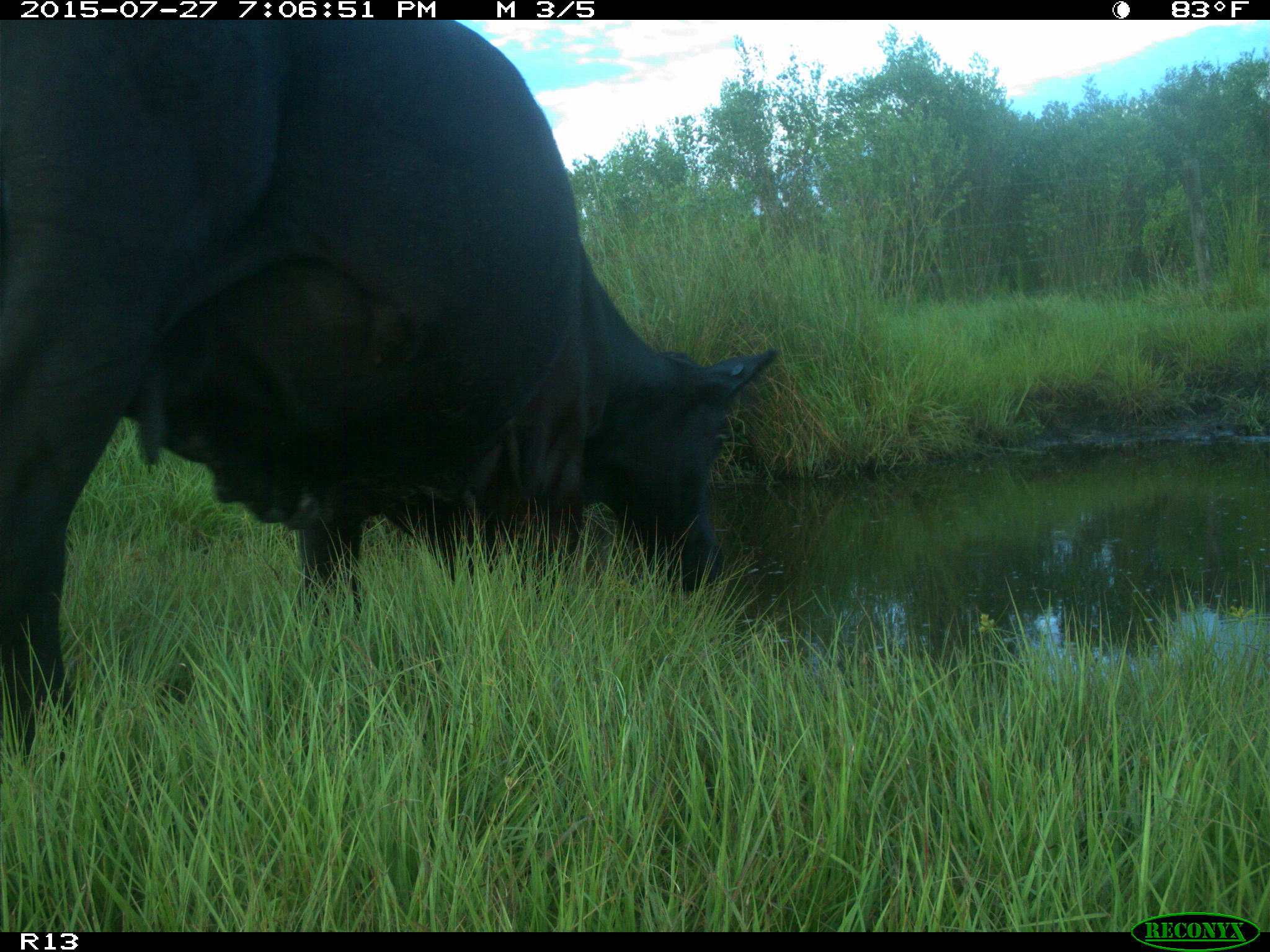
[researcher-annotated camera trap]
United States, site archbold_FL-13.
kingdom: Animalia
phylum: Chordata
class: Mammalia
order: Artiodactyla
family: Bovidae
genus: Bos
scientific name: Bos taurus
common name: domestic cow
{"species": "Bos taurus (domestic cow)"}